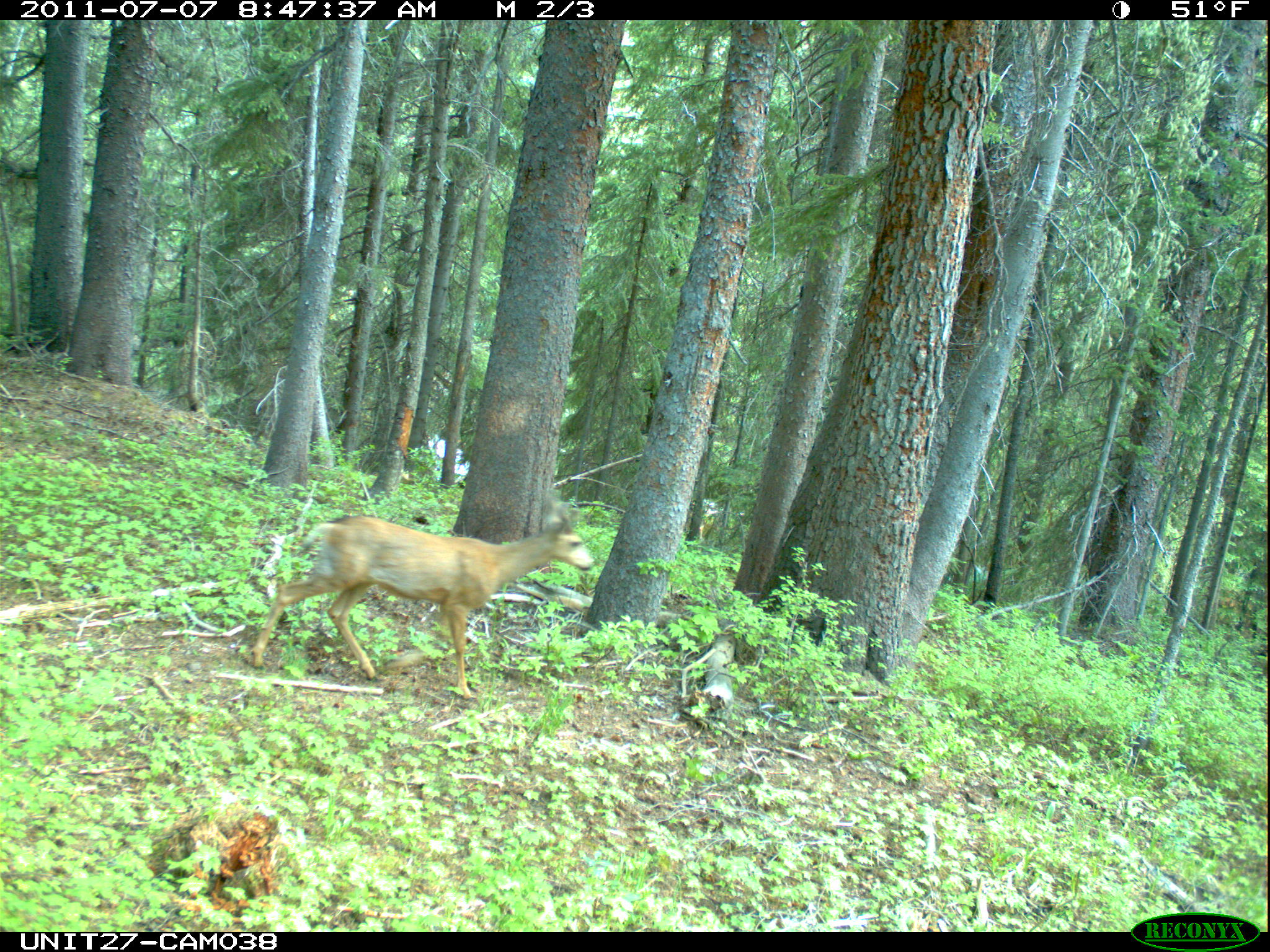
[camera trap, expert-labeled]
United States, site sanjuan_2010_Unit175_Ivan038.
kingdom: Animalia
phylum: Chordata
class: Mammalia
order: Artiodactyla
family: Cervidae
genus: Odocoileus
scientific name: Odocoileus hemionus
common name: mule deer